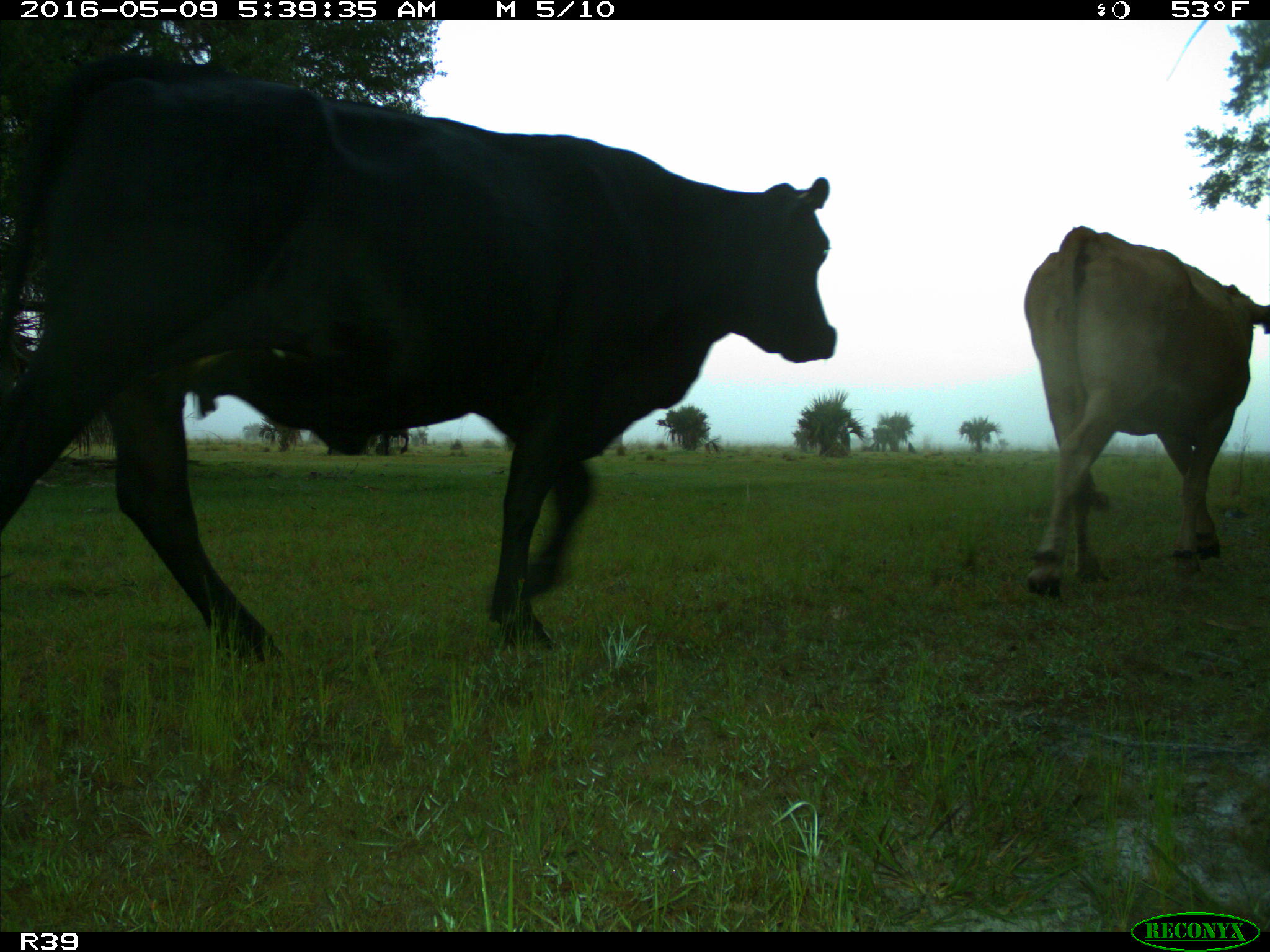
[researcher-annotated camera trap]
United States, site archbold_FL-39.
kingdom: Animalia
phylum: Chordata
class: Mammalia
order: Artiodactyla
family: Bovidae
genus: Bos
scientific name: Bos taurus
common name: domestic cow